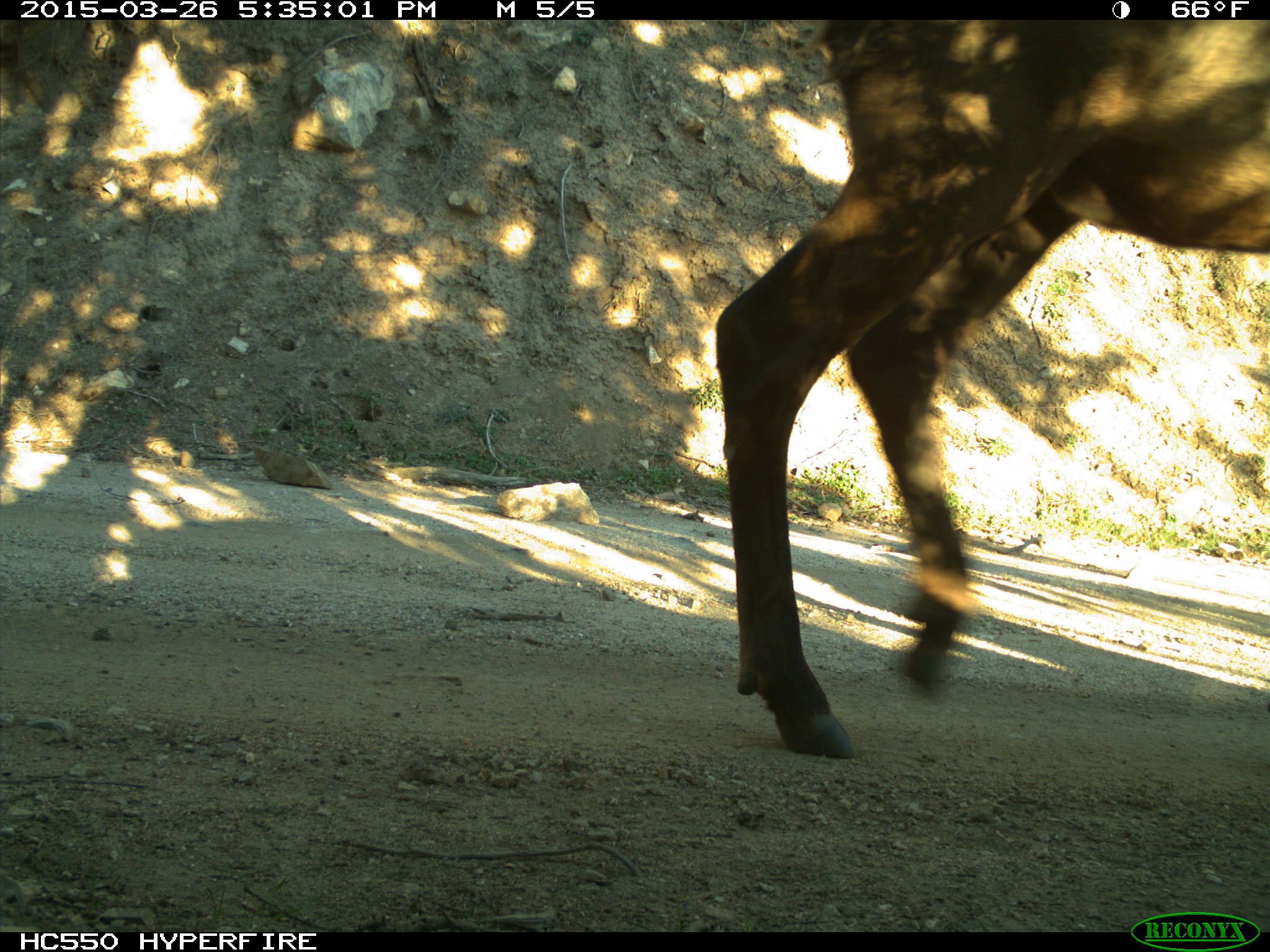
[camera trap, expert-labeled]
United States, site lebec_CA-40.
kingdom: Animalia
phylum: Chordata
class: Mammalia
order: Artiodactyla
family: Cervidae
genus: Cervus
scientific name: Cervus canadensis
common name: elk